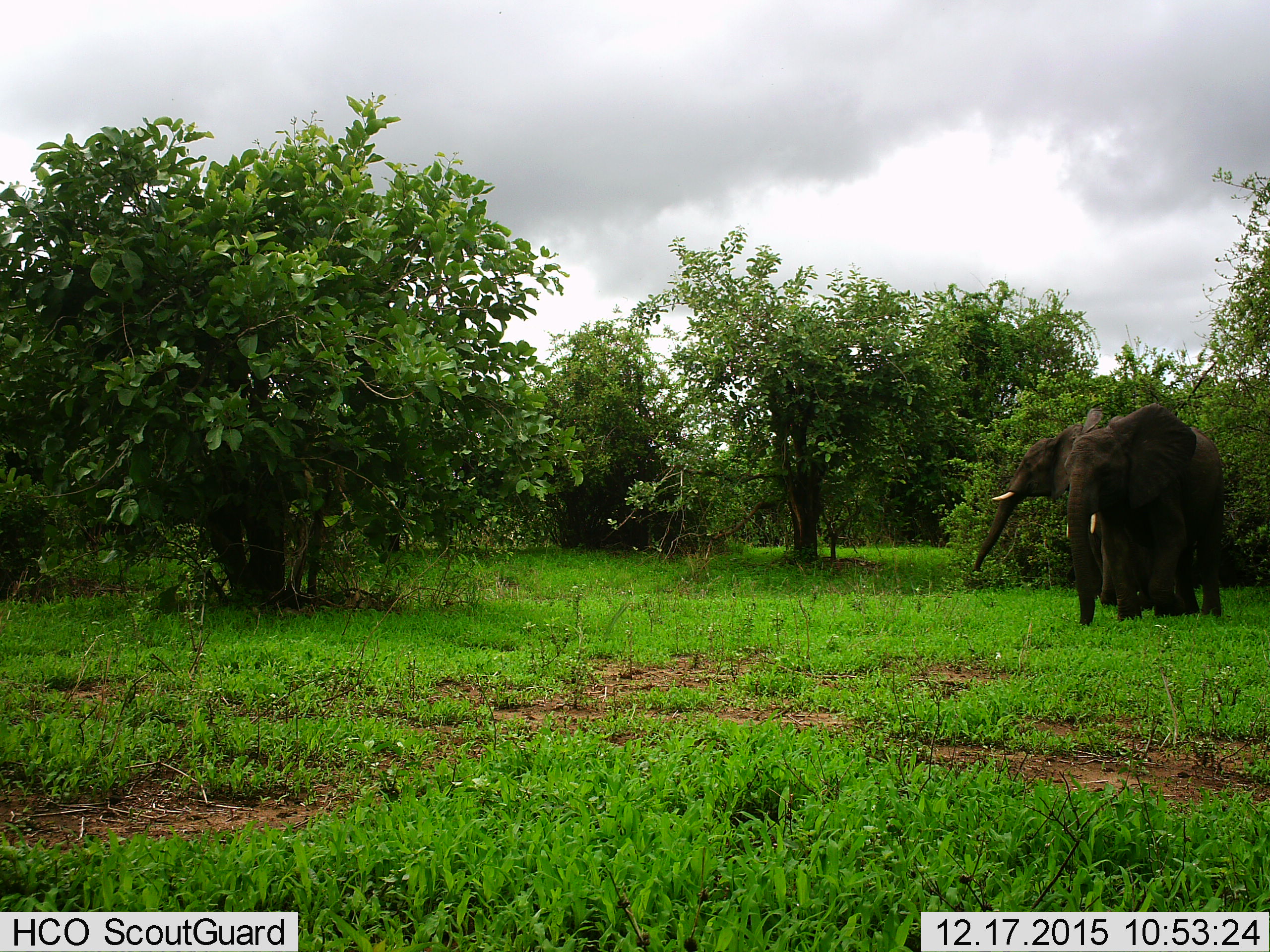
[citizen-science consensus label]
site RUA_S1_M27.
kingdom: Animalia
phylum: Chordata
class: Mammalia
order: Proboscidea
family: Elephantidae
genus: Loxodonta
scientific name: Loxodonta africana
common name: african bush elephant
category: elephant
Elephant (african bush elephant) (Loxodonta africana), count 2. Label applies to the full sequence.